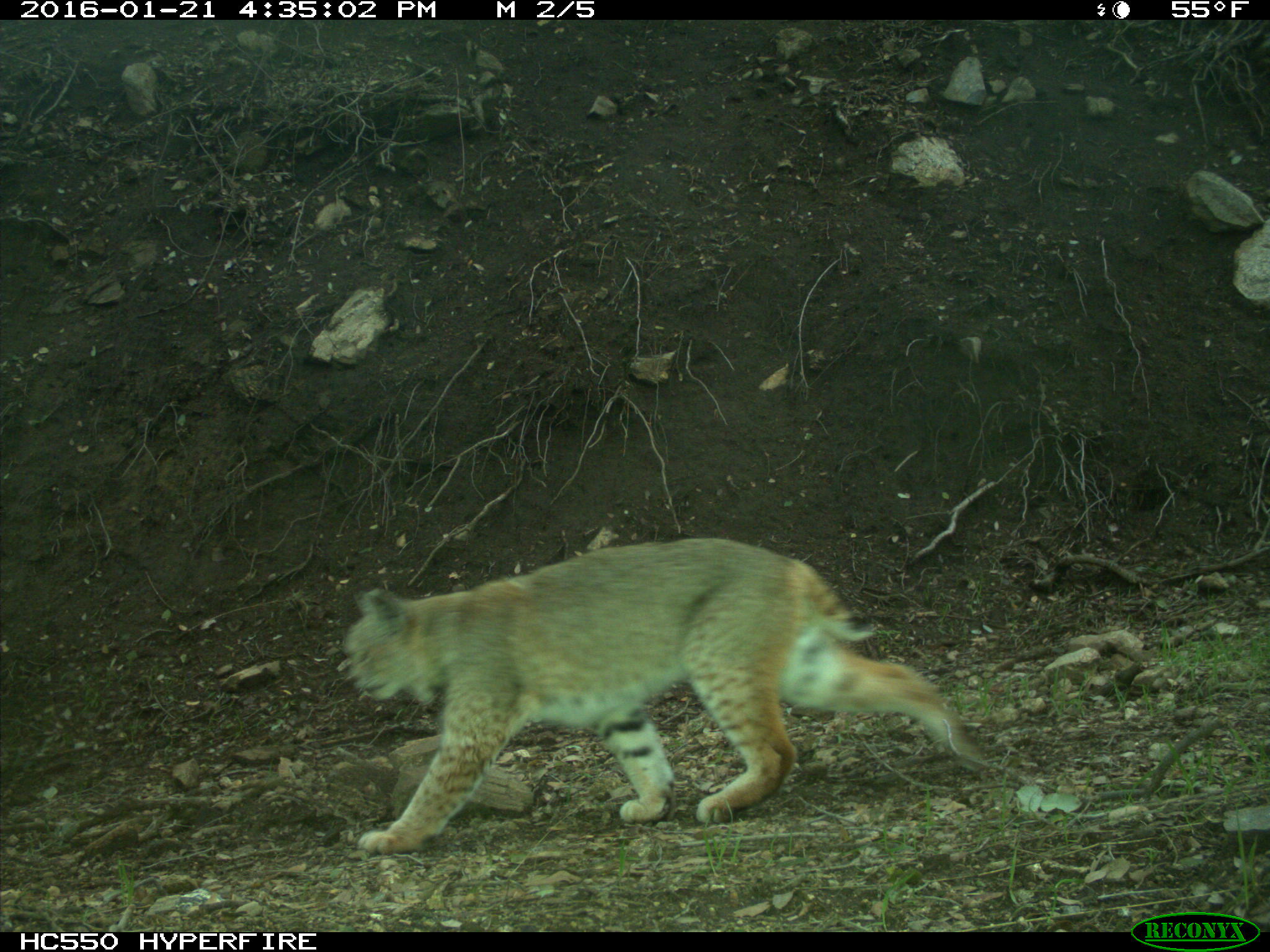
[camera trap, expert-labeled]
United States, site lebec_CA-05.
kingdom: Animalia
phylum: Chordata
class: Mammalia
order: Carnivora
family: Felidae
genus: Lynx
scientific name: Lynx rufus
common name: bobcat